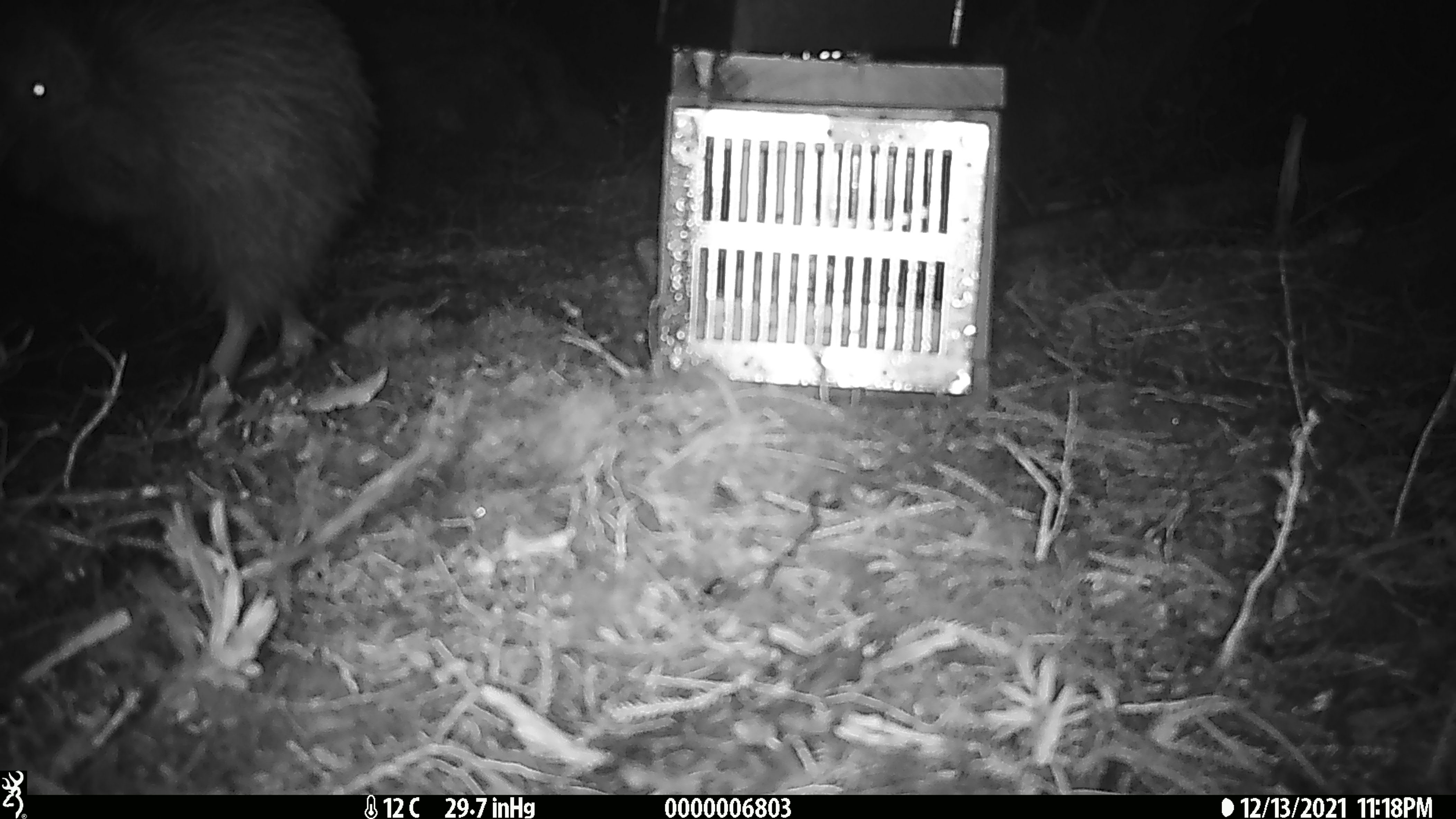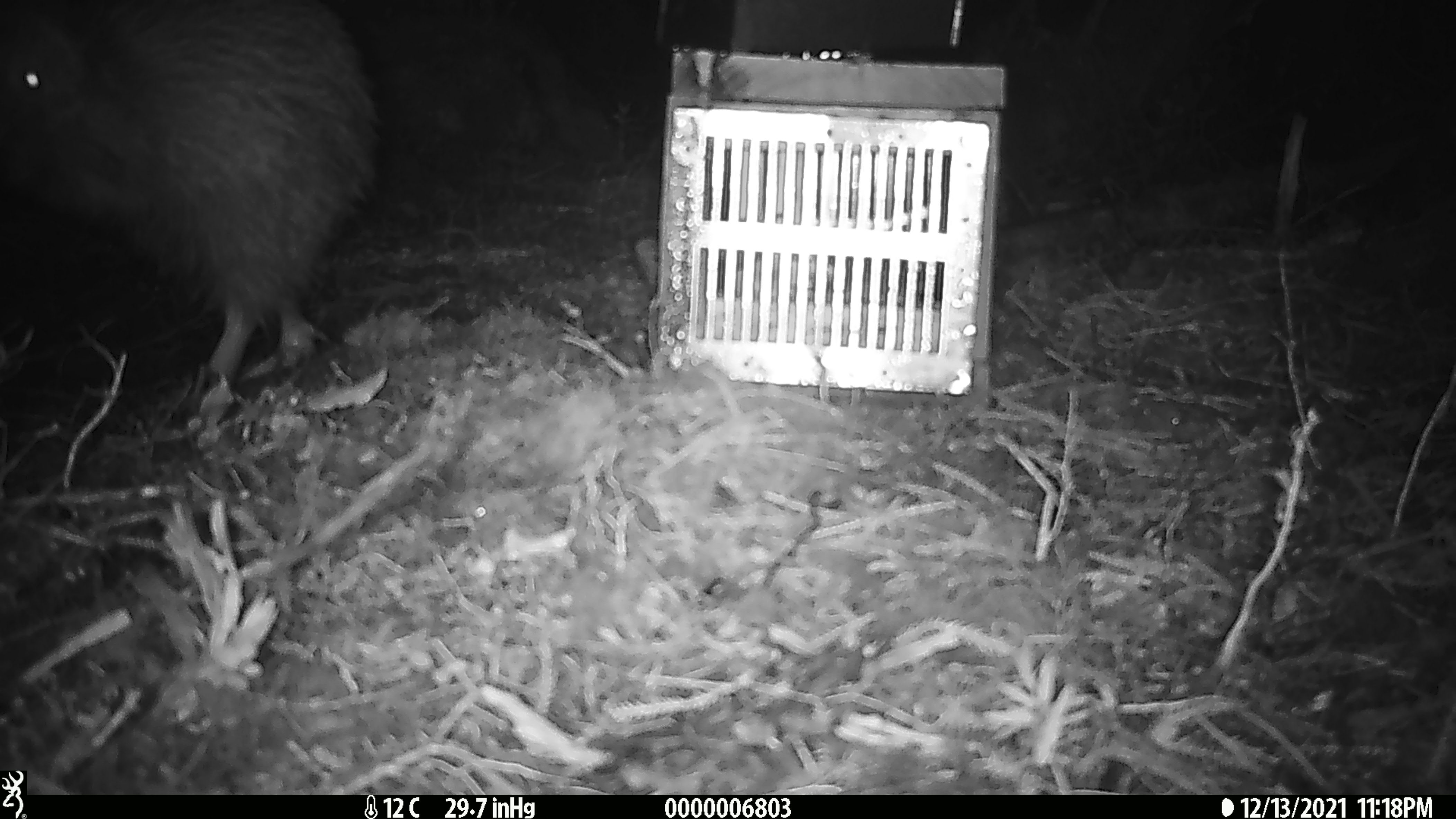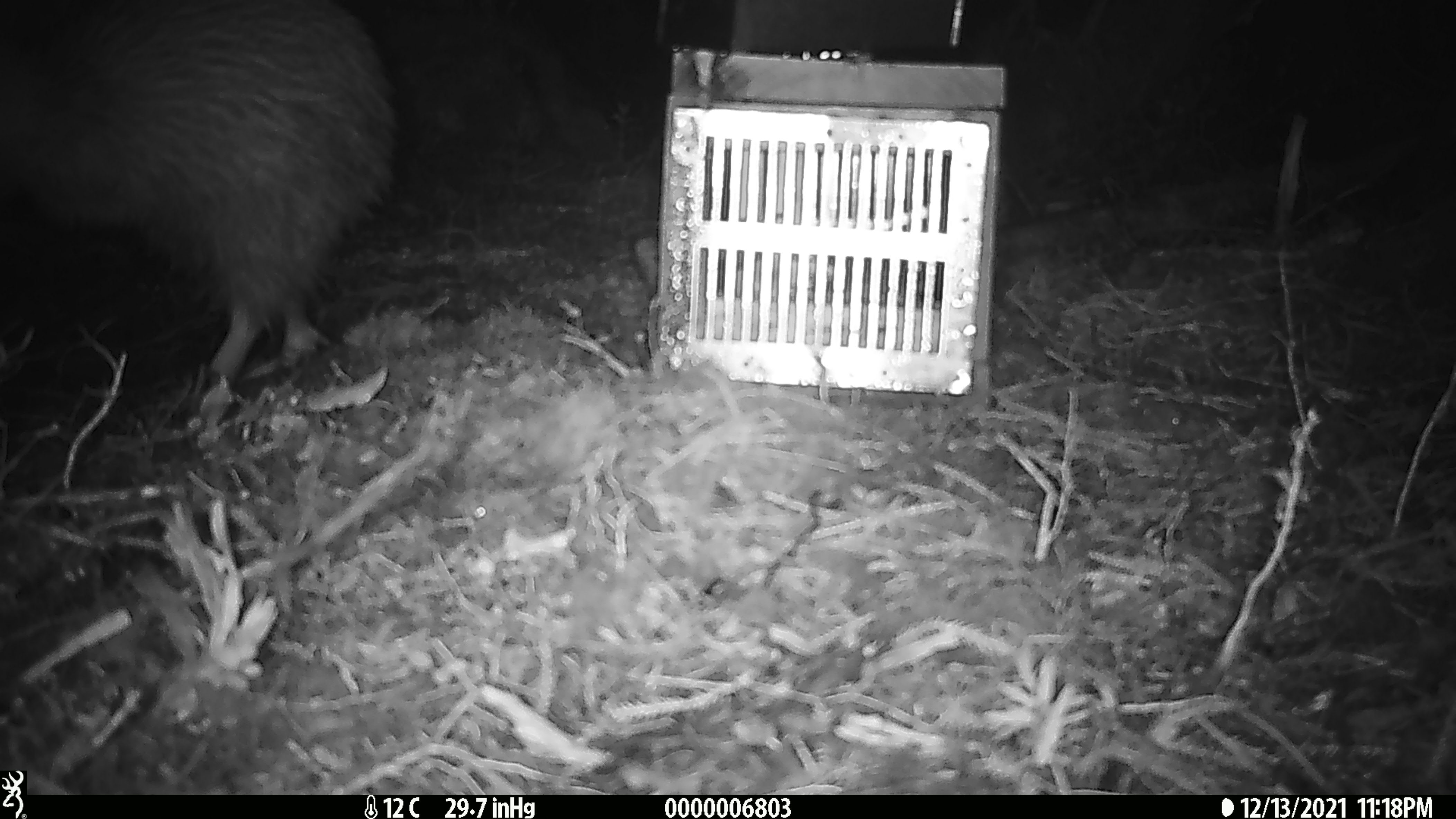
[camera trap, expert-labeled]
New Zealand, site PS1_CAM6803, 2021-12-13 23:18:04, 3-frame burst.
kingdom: Animalia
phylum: Chordata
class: Aves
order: Apterygiformes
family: Apterygidae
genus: Apteryx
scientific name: Apteryx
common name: kiwi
Kiwi (Apteryx).